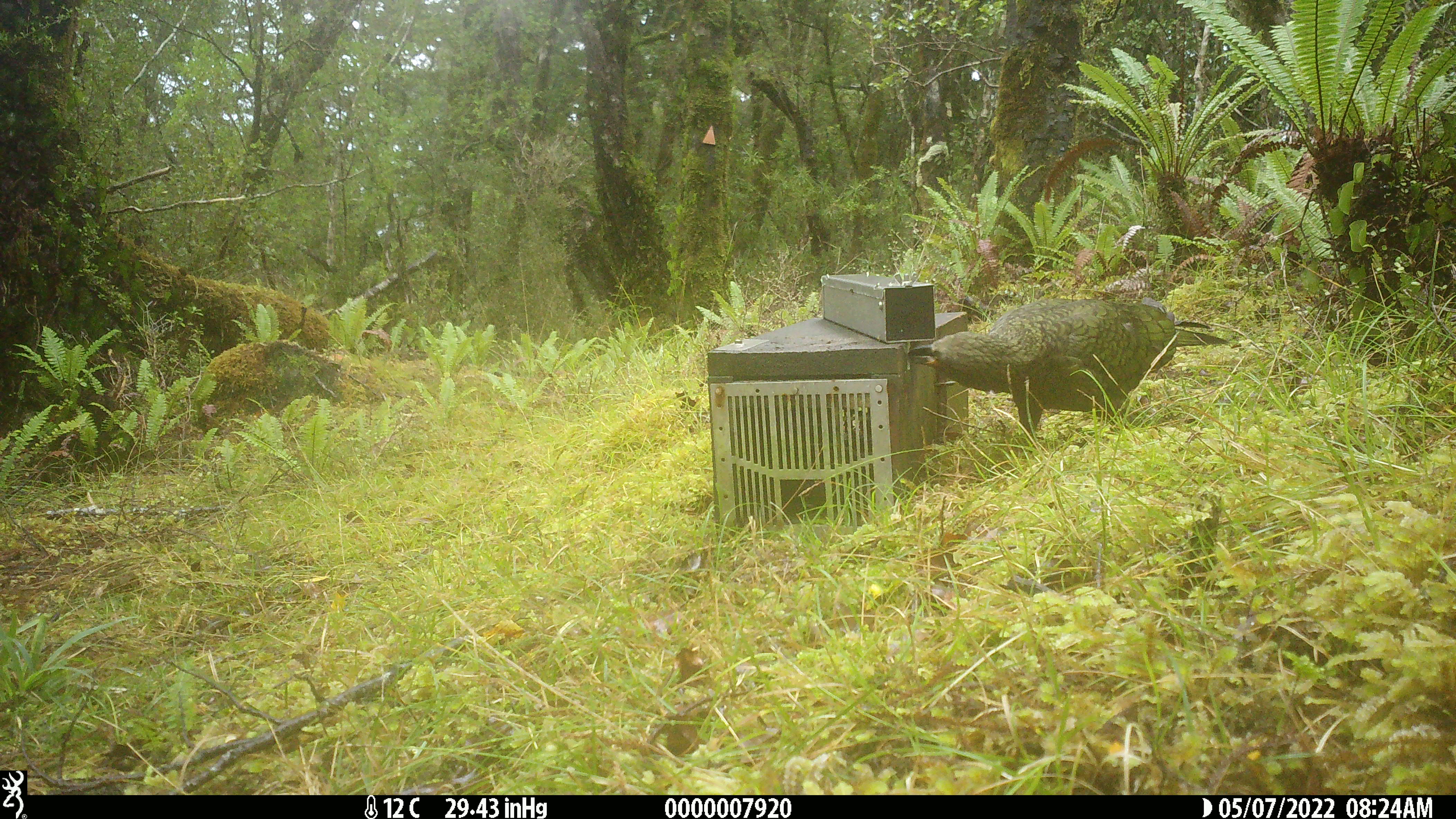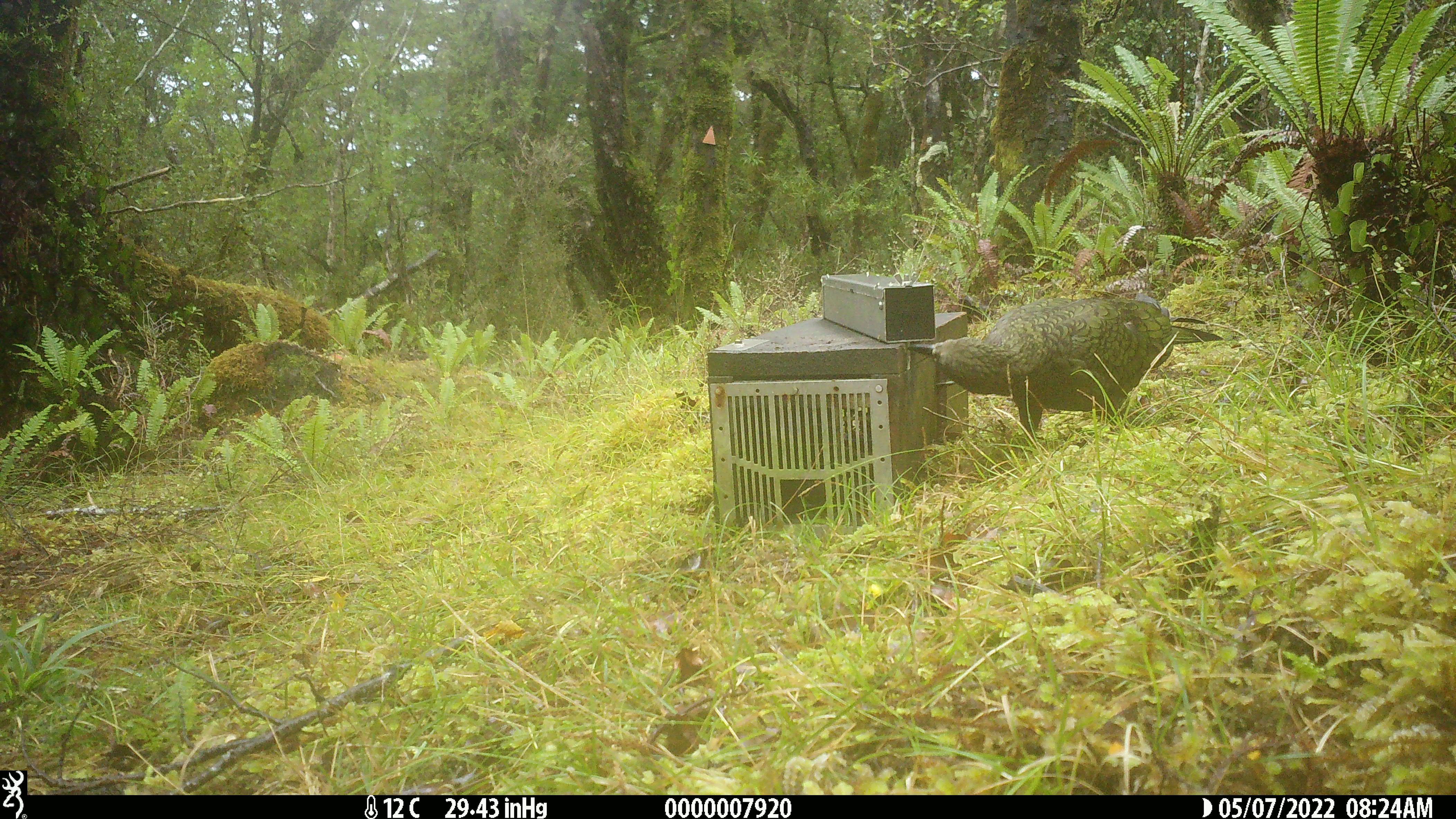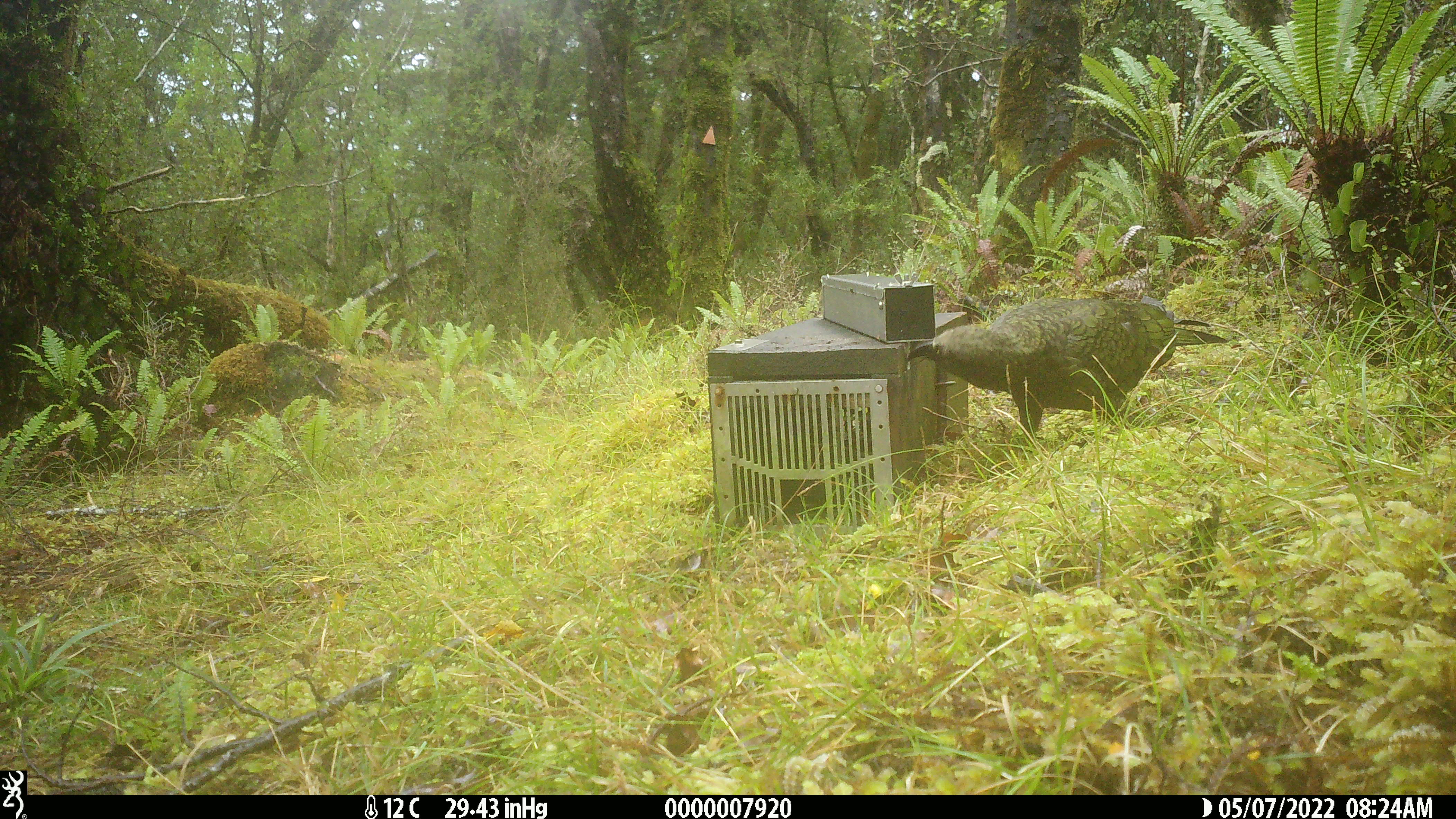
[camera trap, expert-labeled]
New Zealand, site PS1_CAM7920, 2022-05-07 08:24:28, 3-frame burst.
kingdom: Animalia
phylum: Chordata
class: Aves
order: Psittaciformes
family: Strigopidae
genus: Nestor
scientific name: Nestor notabilis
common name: kea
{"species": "kea (Nestor notabilis)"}